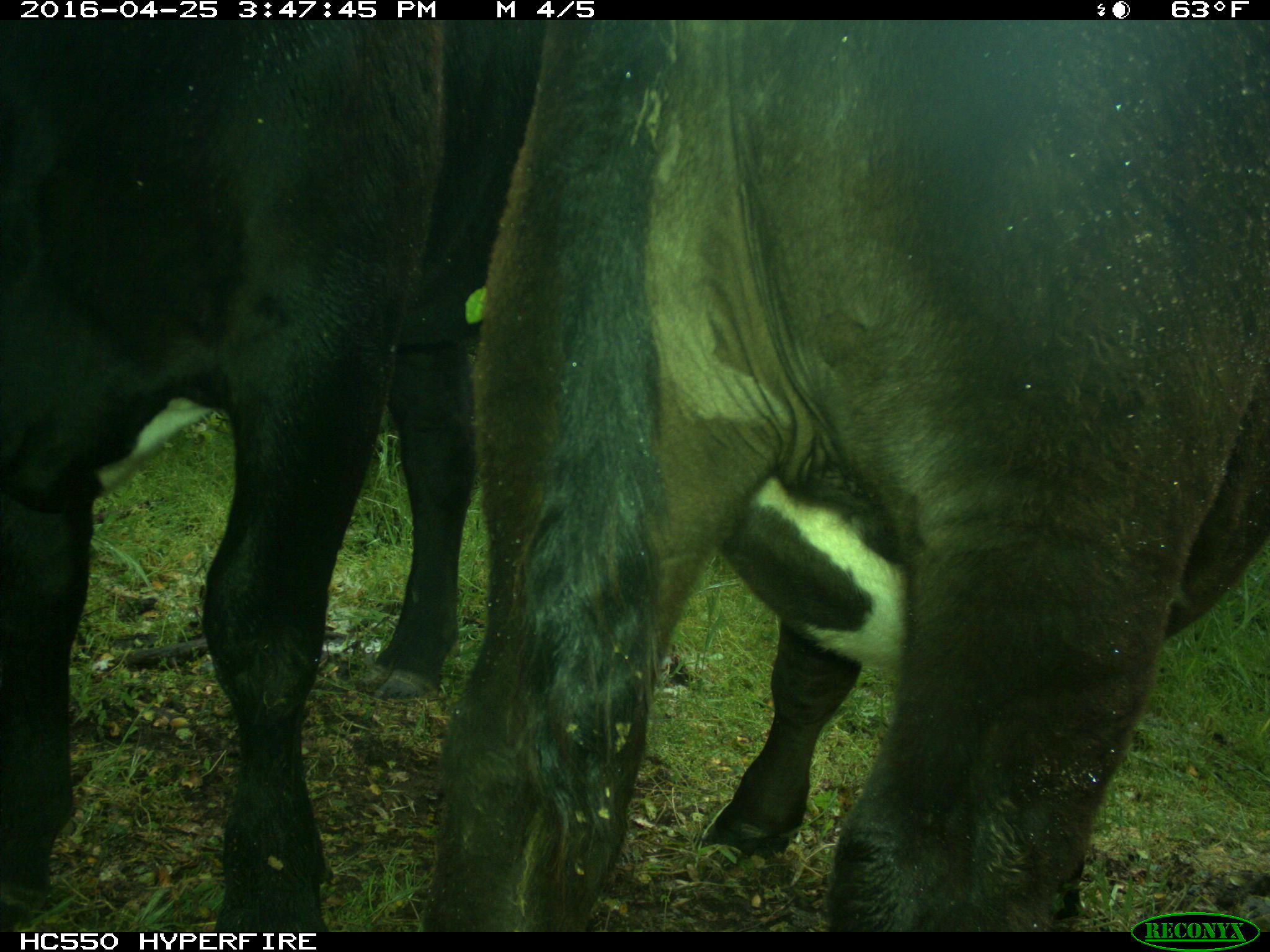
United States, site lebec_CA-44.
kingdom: Animalia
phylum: Chordata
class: Mammalia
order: Artiodactyla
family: Bovidae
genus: Bos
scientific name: Bos taurus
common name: domestic cow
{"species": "Bos taurus (domestic cow)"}